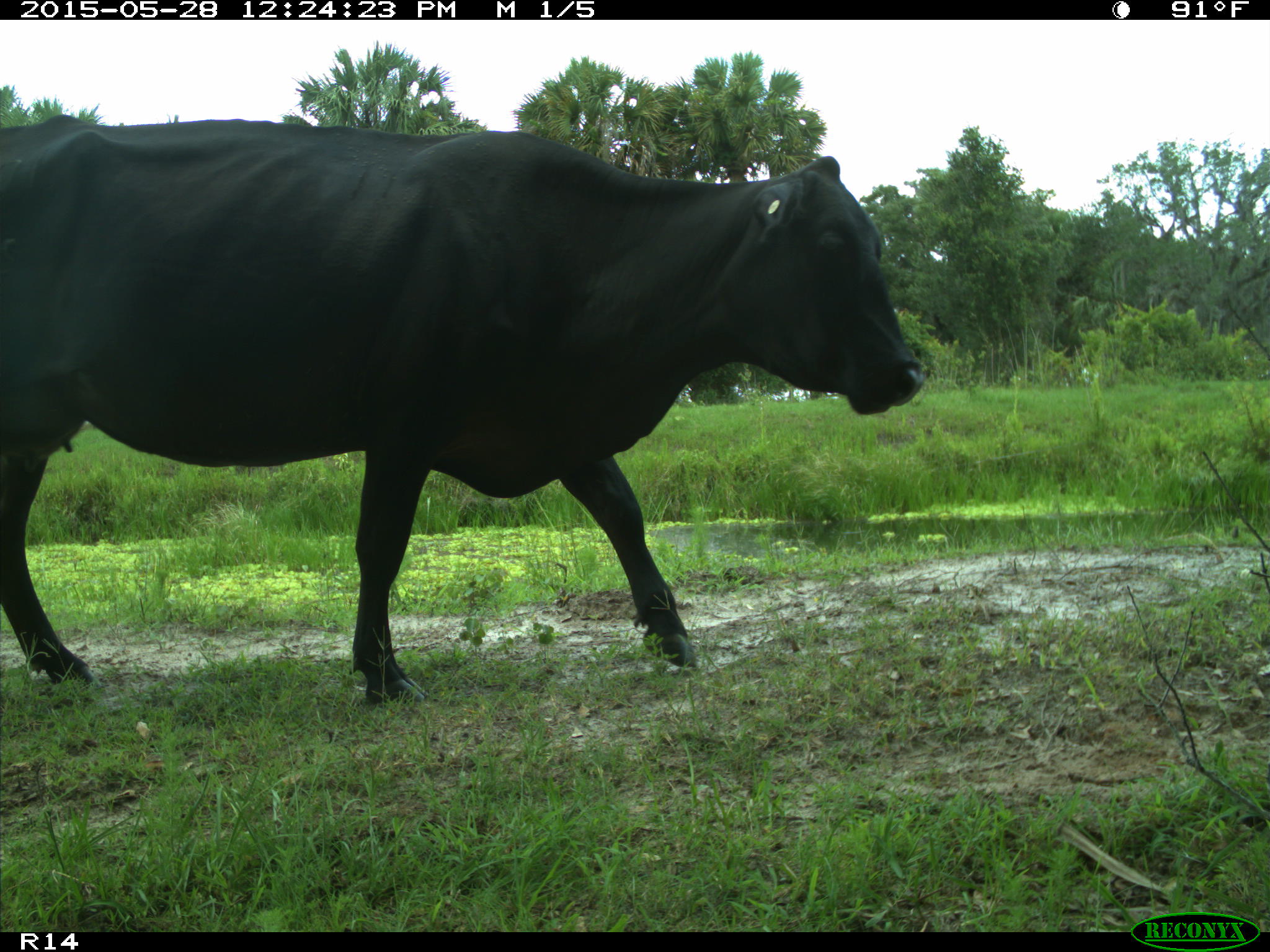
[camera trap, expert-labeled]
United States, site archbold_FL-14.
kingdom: Animalia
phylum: Chordata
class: Mammalia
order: Artiodactyla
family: Bovidae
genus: Bos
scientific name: Bos taurus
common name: domestic cow